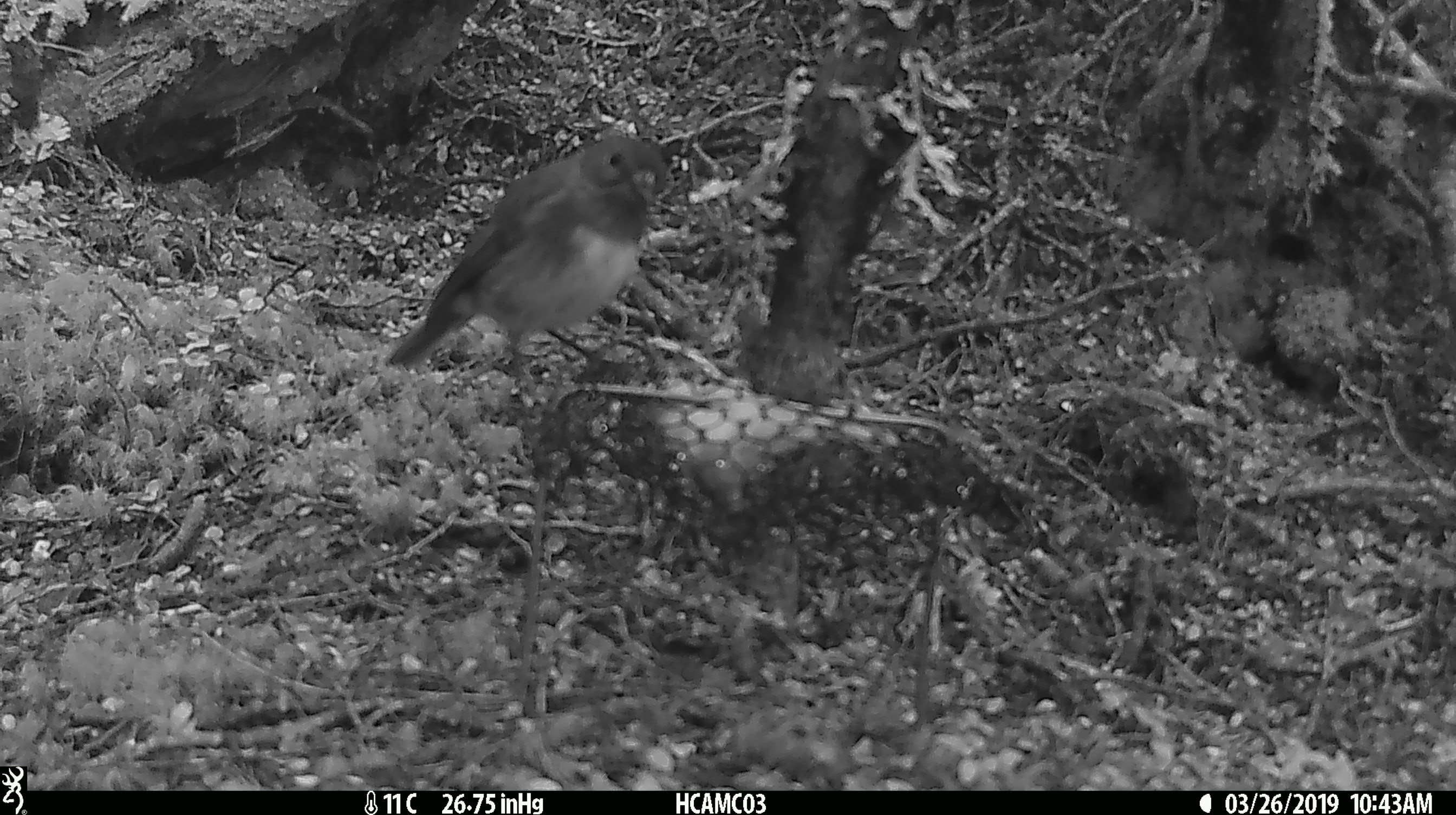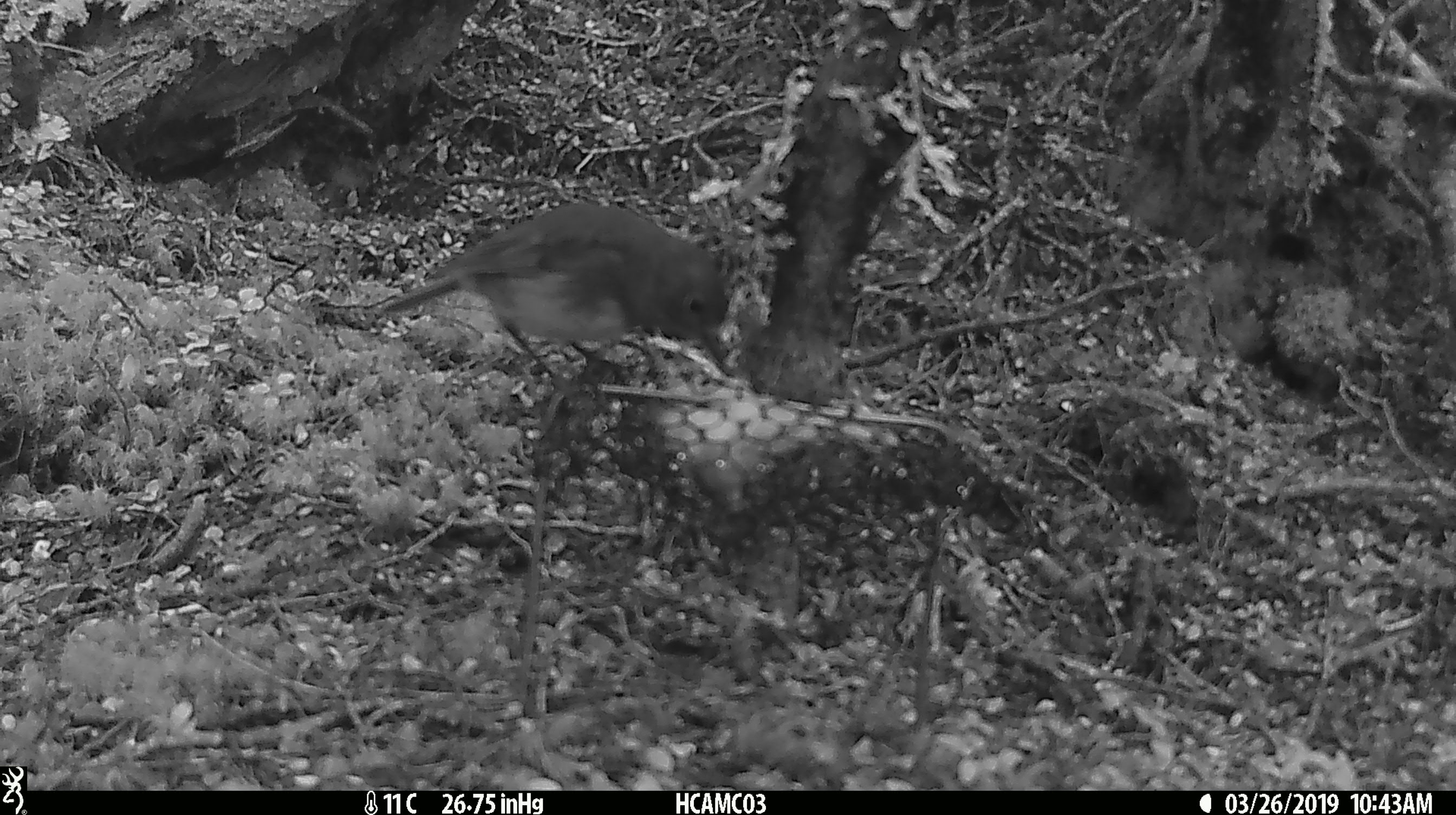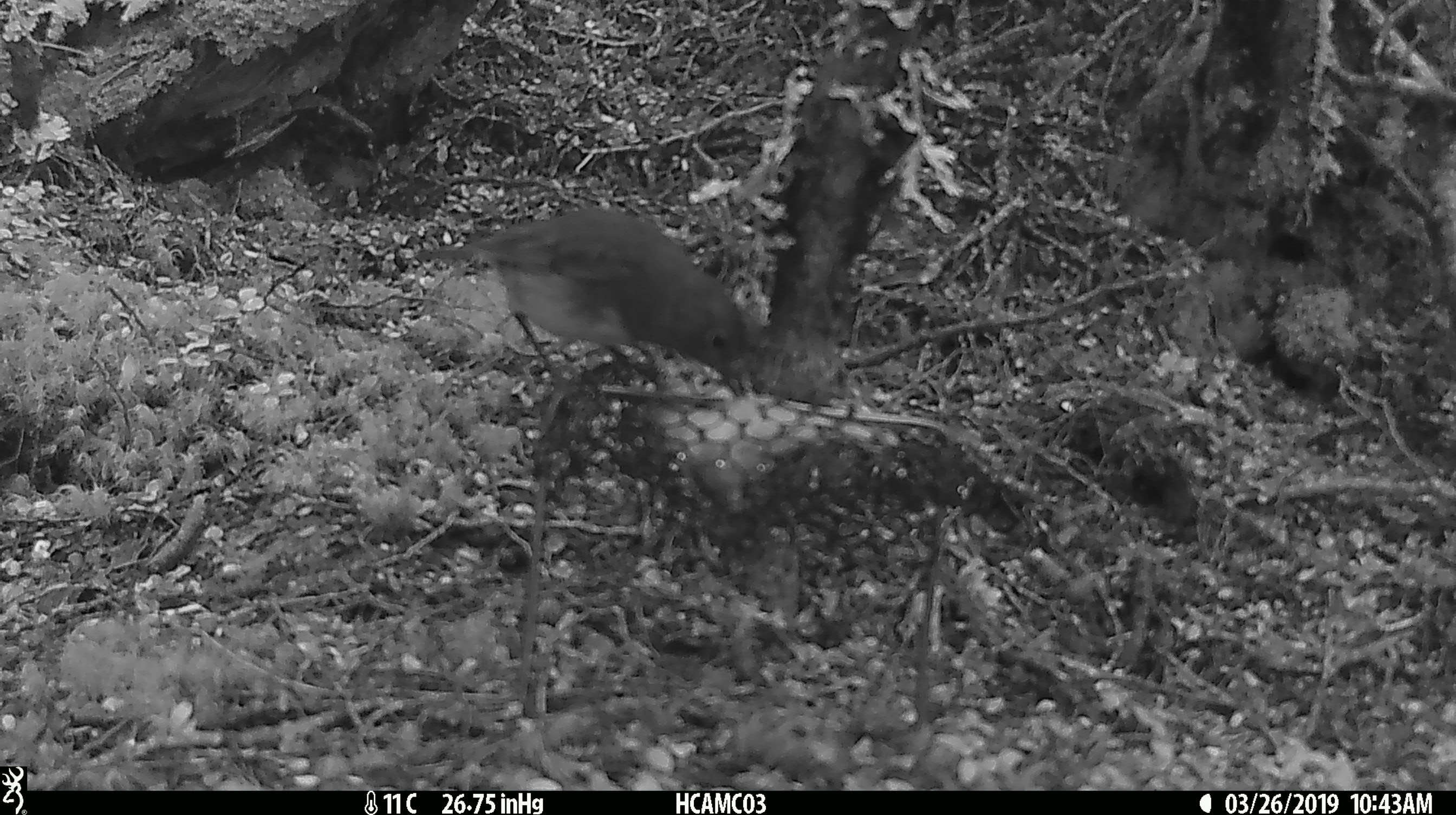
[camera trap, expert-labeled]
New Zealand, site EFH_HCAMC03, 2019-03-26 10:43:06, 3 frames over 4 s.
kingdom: Animalia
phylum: Chordata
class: Aves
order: Passeriformes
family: Petroicidae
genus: Petroica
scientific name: Petroica australis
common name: new zealand robin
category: robin